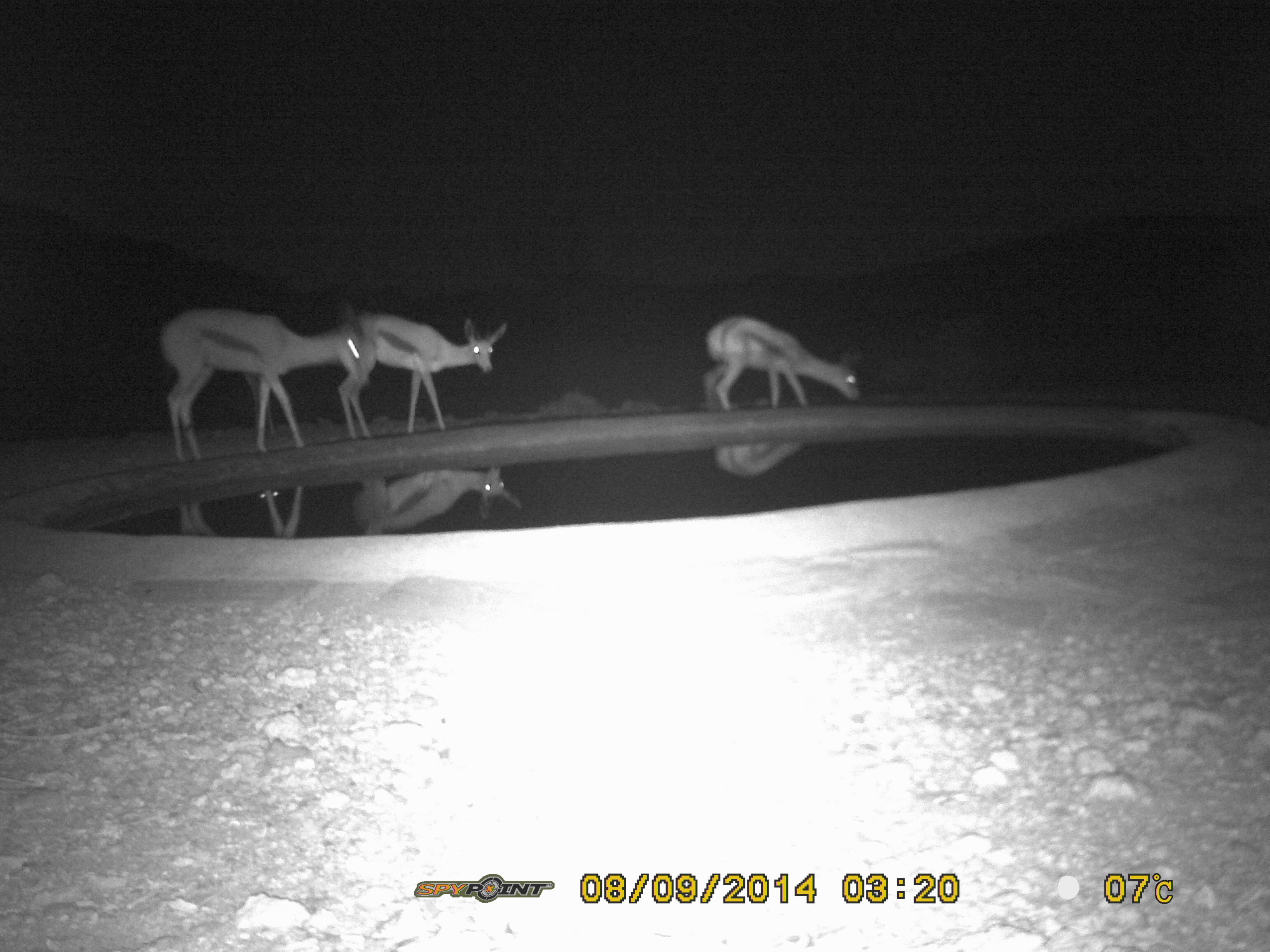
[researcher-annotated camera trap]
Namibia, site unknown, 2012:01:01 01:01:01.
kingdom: Animalia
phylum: Chordata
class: Mammalia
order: Artiodactyla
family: Bovidae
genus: Antidorcas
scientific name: Antidorcas marsupialis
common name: springbok